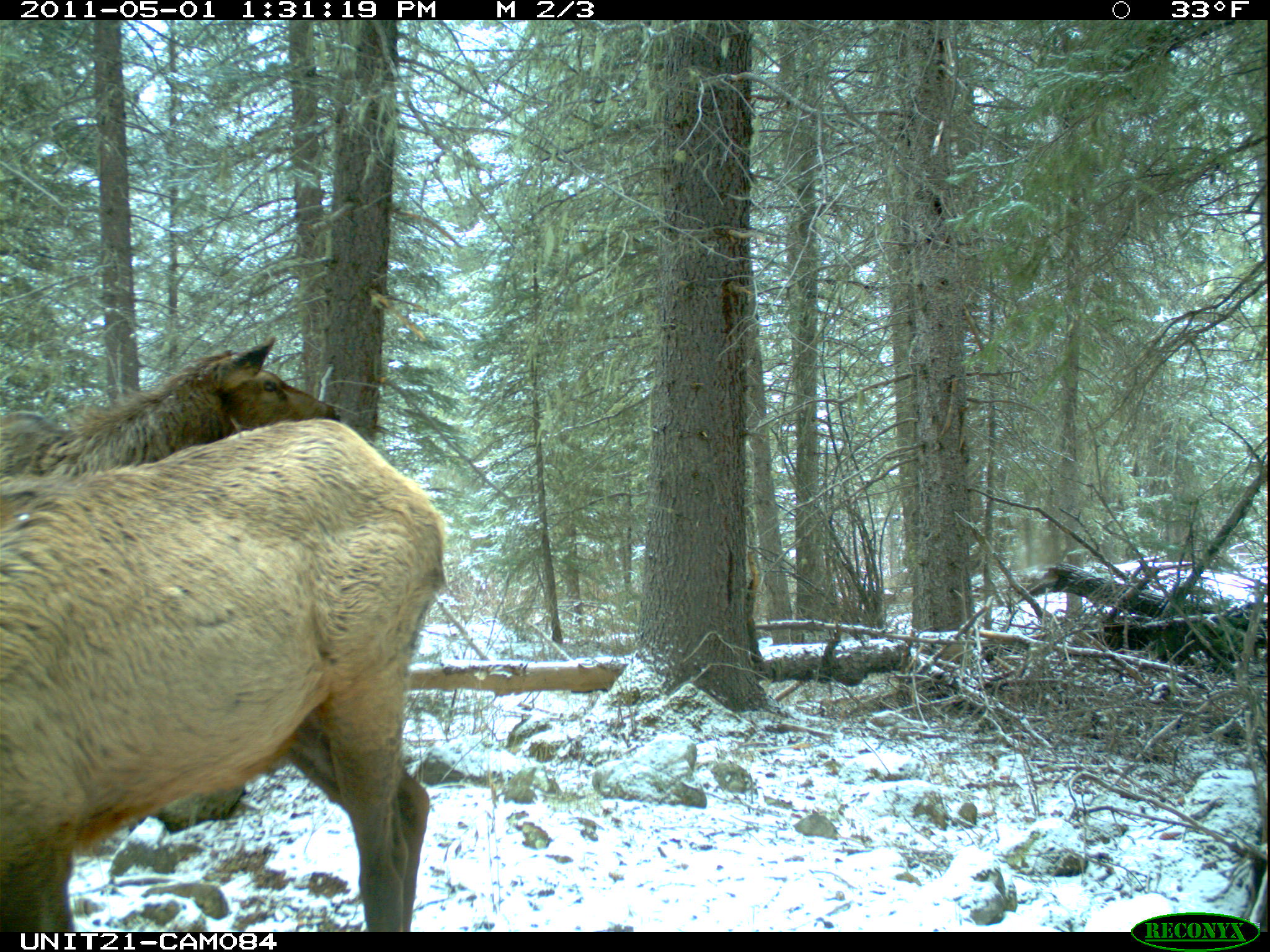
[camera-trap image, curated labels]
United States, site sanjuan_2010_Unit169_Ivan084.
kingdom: Animalia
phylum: Chordata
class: Mammalia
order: Artiodactyla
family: Cervidae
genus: Cervus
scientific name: Cervus elaphus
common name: red deer